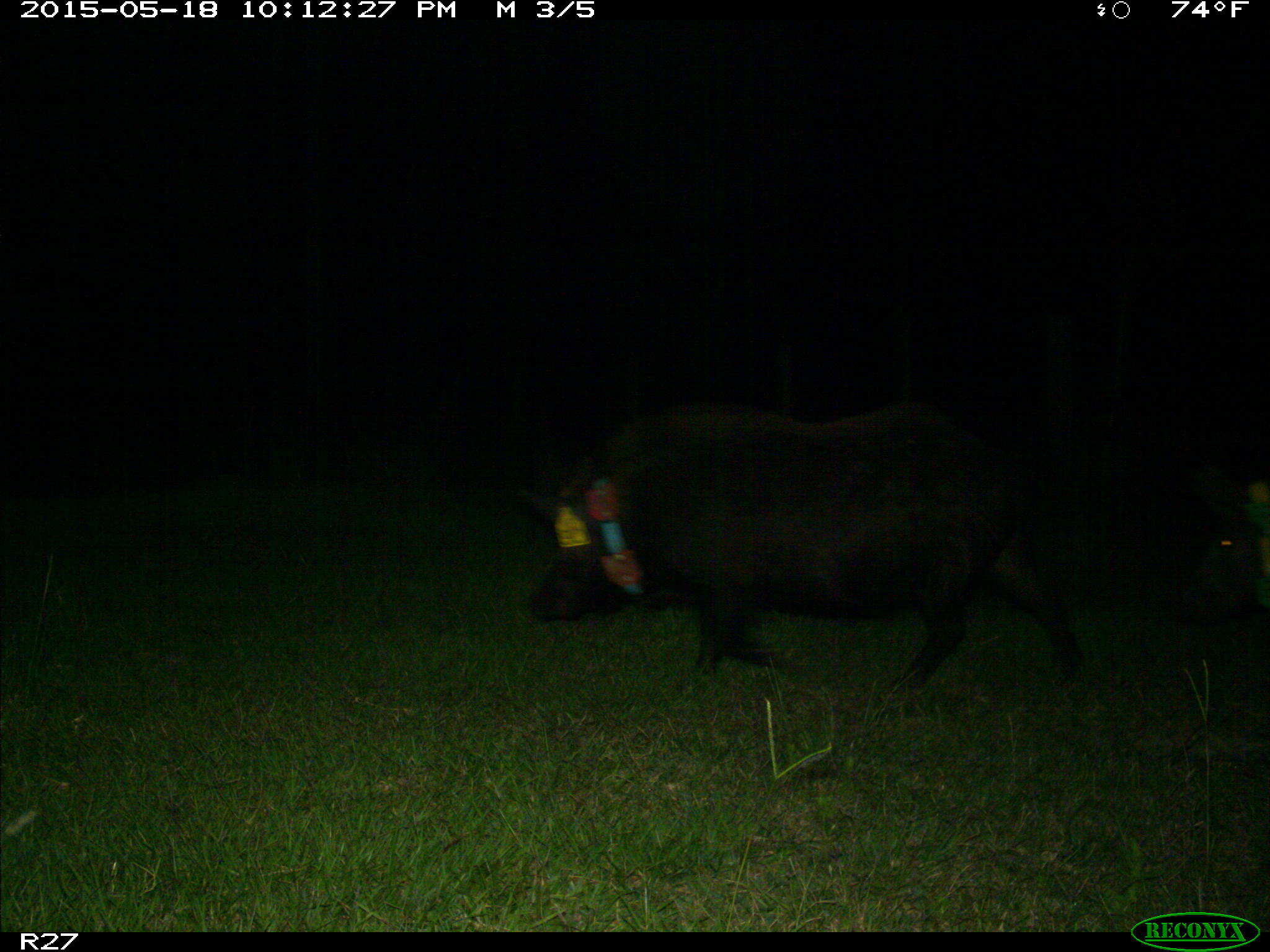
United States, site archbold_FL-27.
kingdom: Animalia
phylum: Chordata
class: Mammalia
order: Artiodactyla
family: Suidae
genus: Sus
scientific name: Sus scrofa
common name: wild boar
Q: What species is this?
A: Sus scrofa (wild boar).